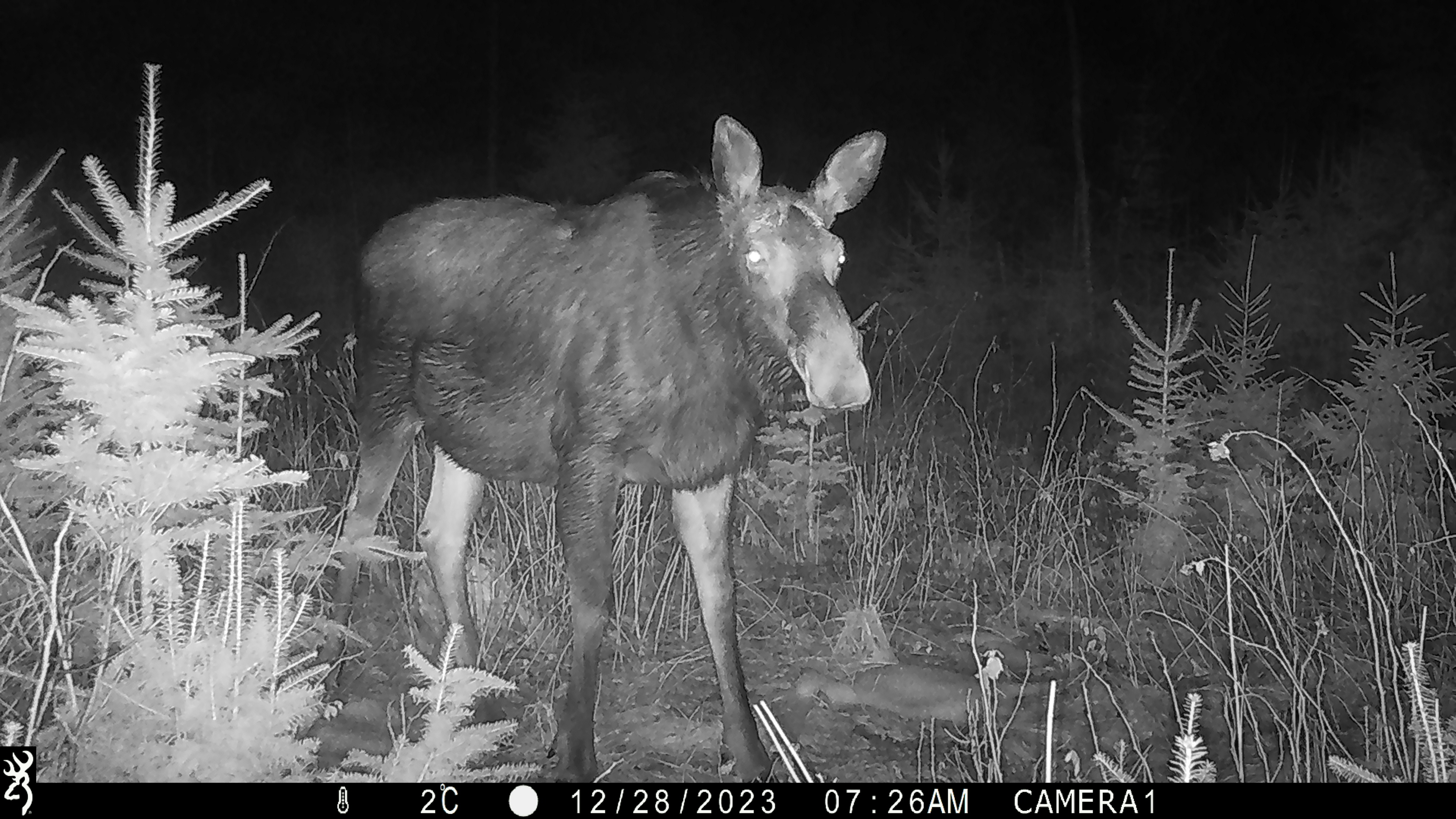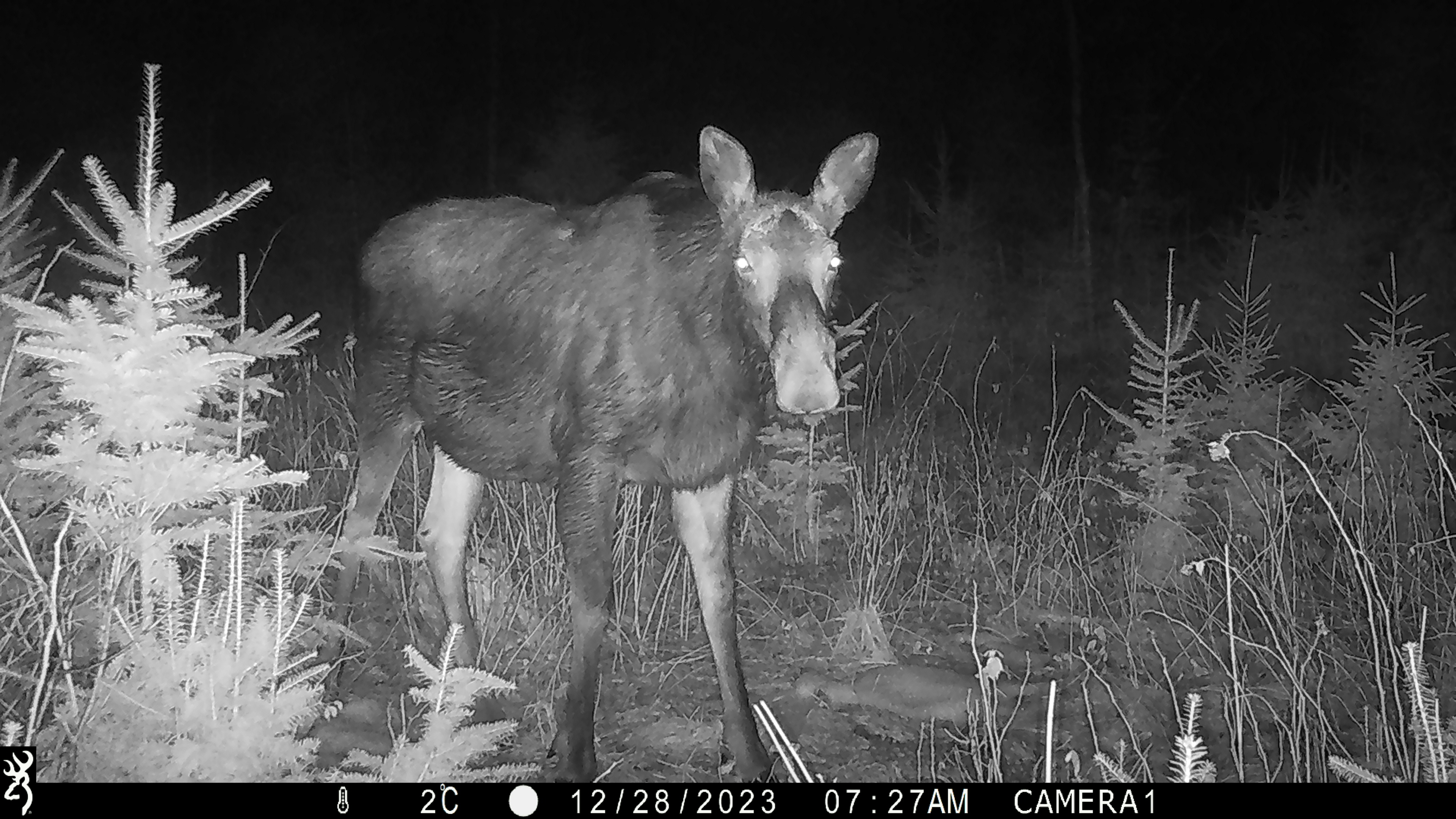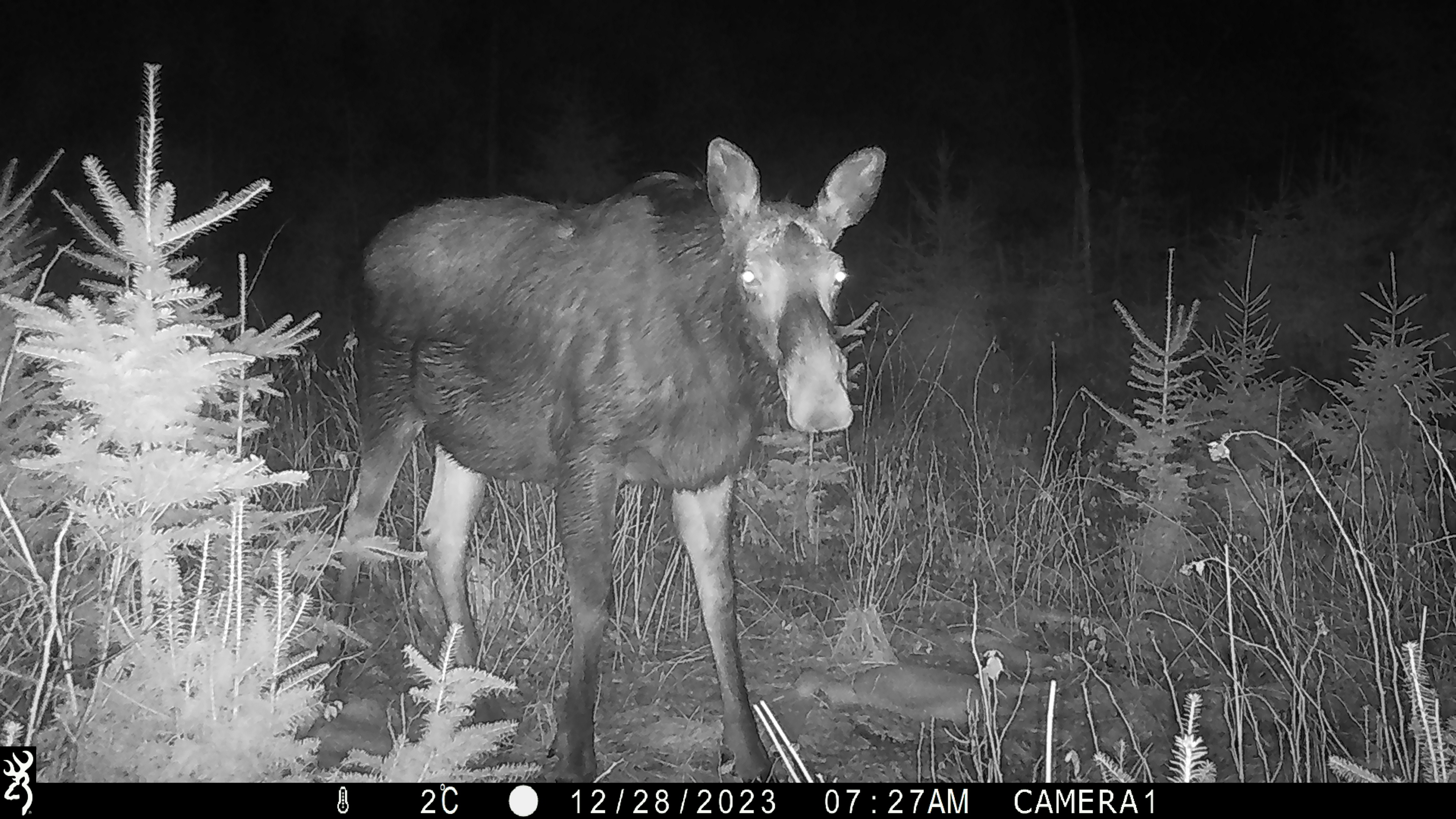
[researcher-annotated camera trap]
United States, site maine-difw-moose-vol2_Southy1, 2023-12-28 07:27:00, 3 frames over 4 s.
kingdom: Animalia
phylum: Chordata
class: Mammalia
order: Artiodactyla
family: Cervidae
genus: Alces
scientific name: Alces alces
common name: moose